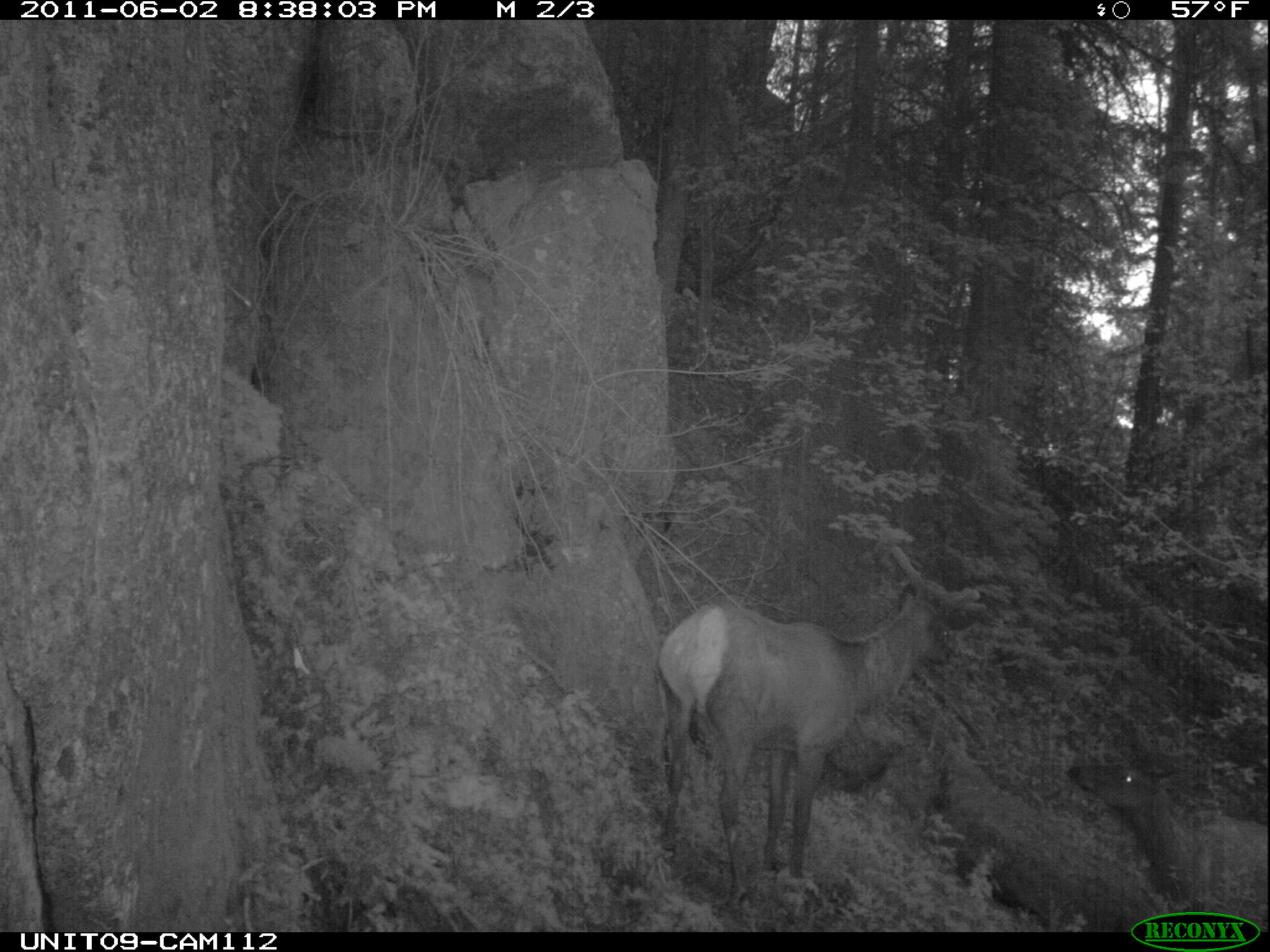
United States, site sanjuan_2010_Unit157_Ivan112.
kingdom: Animalia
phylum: Chordata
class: Mammalia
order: Artiodactyla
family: Cervidae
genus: Cervus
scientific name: Cervus elaphus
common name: red deer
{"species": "Cervus elaphus (red deer)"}